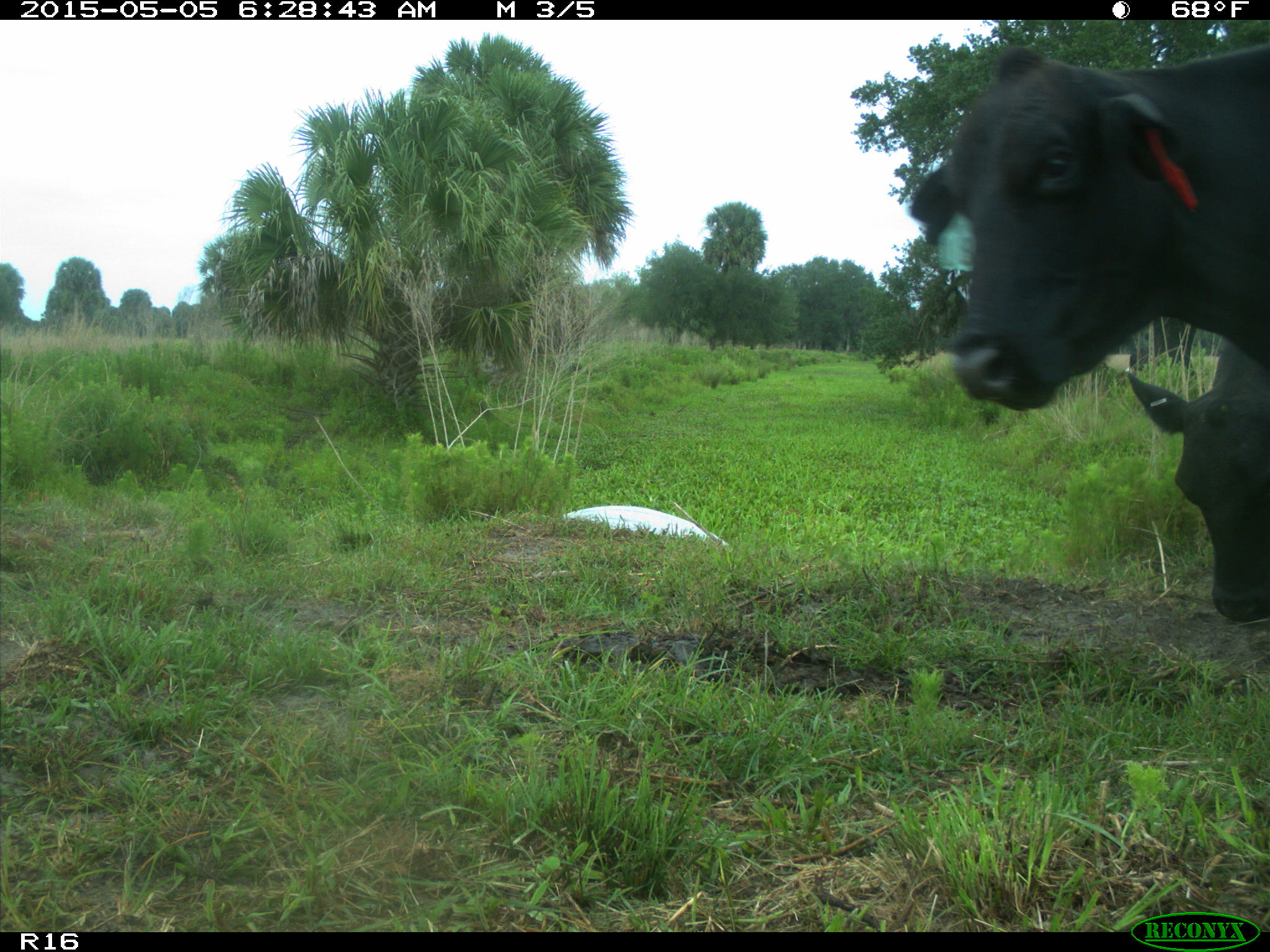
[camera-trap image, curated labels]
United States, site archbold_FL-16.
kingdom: Animalia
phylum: Chordata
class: Mammalia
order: Artiodactyla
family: Bovidae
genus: Bos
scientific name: Bos taurus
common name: domestic cow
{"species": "Bos taurus (domestic cow)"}